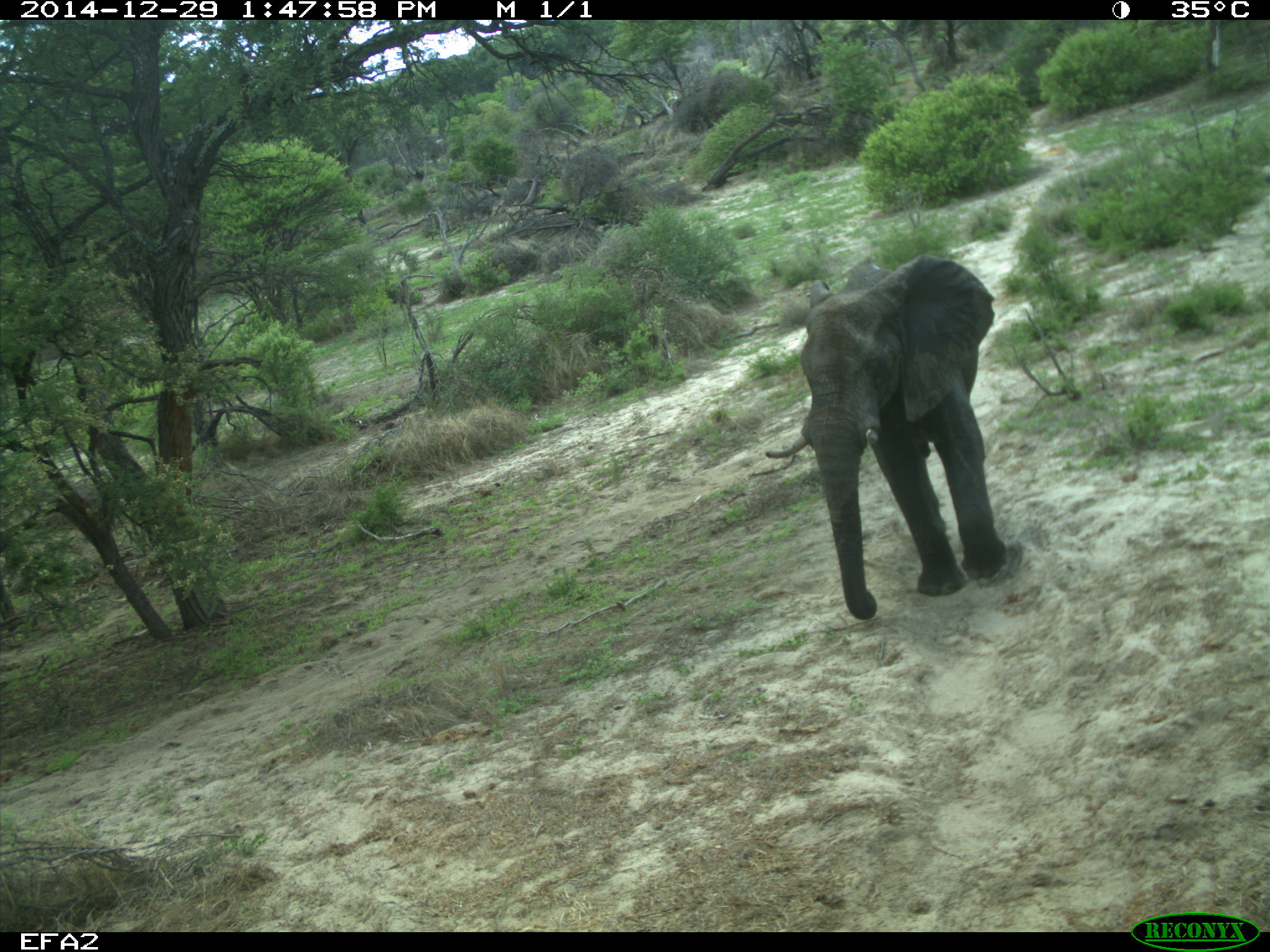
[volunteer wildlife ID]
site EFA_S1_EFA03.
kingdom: Animalia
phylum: Chordata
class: Mammalia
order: Proboscidea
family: Elephantidae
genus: Loxodonta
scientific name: Loxodonta africana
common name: african bush elephant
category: elephant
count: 1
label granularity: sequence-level